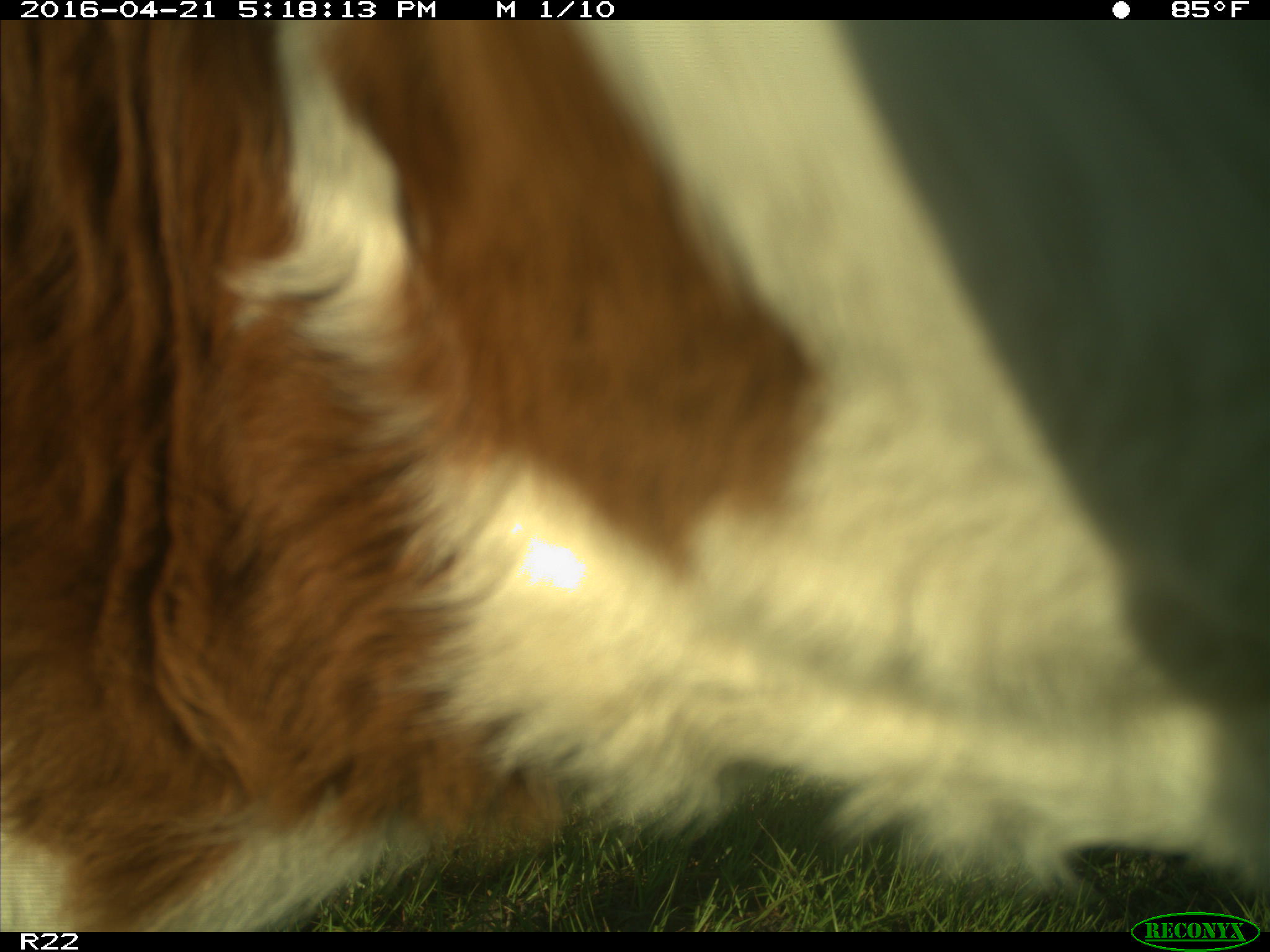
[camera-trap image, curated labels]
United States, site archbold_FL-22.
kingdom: Animalia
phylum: Chordata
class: Mammalia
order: Artiodactyla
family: Bovidae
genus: Bos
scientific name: Bos taurus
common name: domestic cow